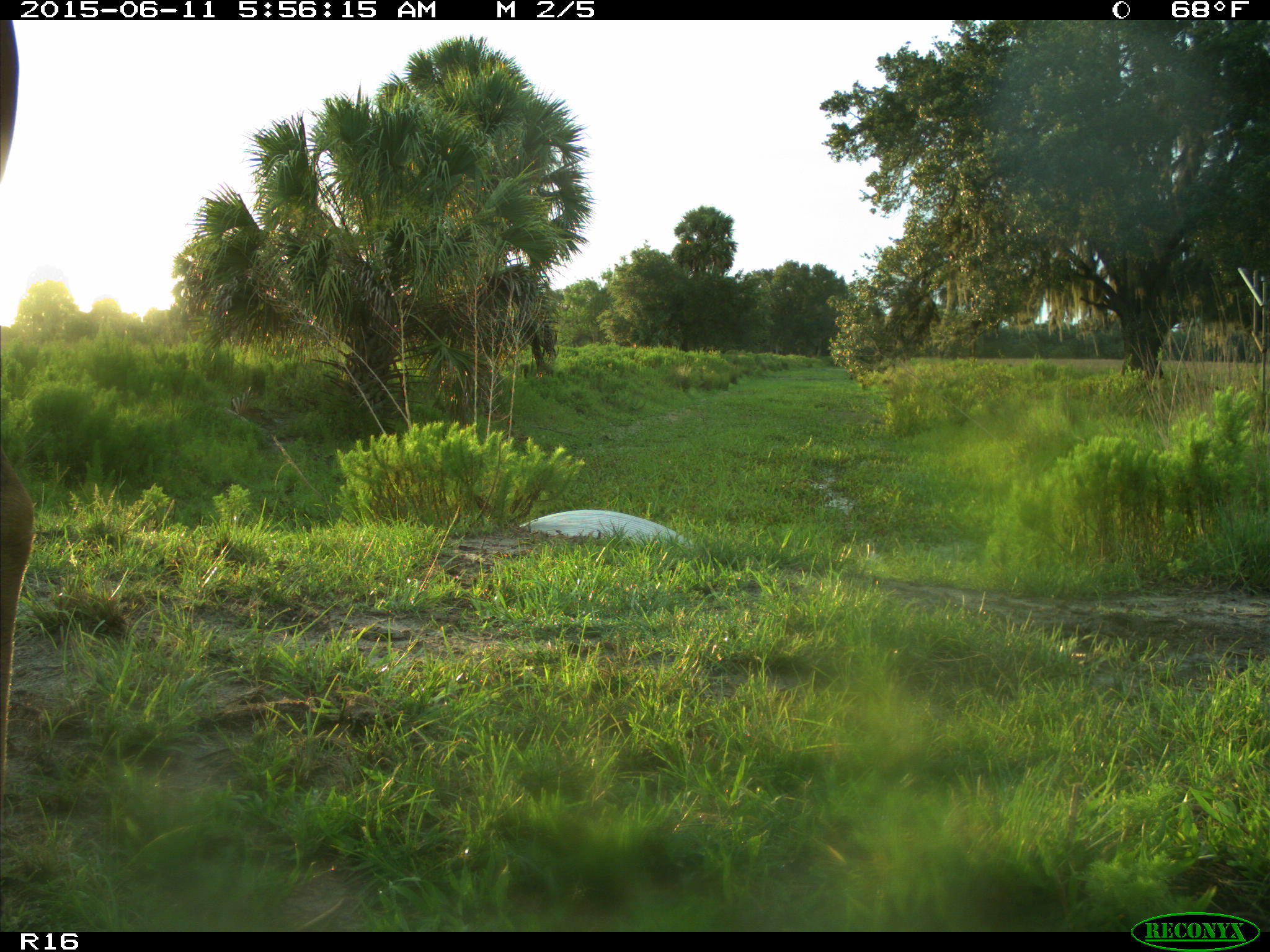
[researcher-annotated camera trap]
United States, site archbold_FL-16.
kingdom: Animalia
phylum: Chordata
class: Mammalia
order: Artiodactyla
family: Bovidae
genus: Bos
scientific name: Bos taurus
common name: domestic cow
Bos taurus (domestic cow).